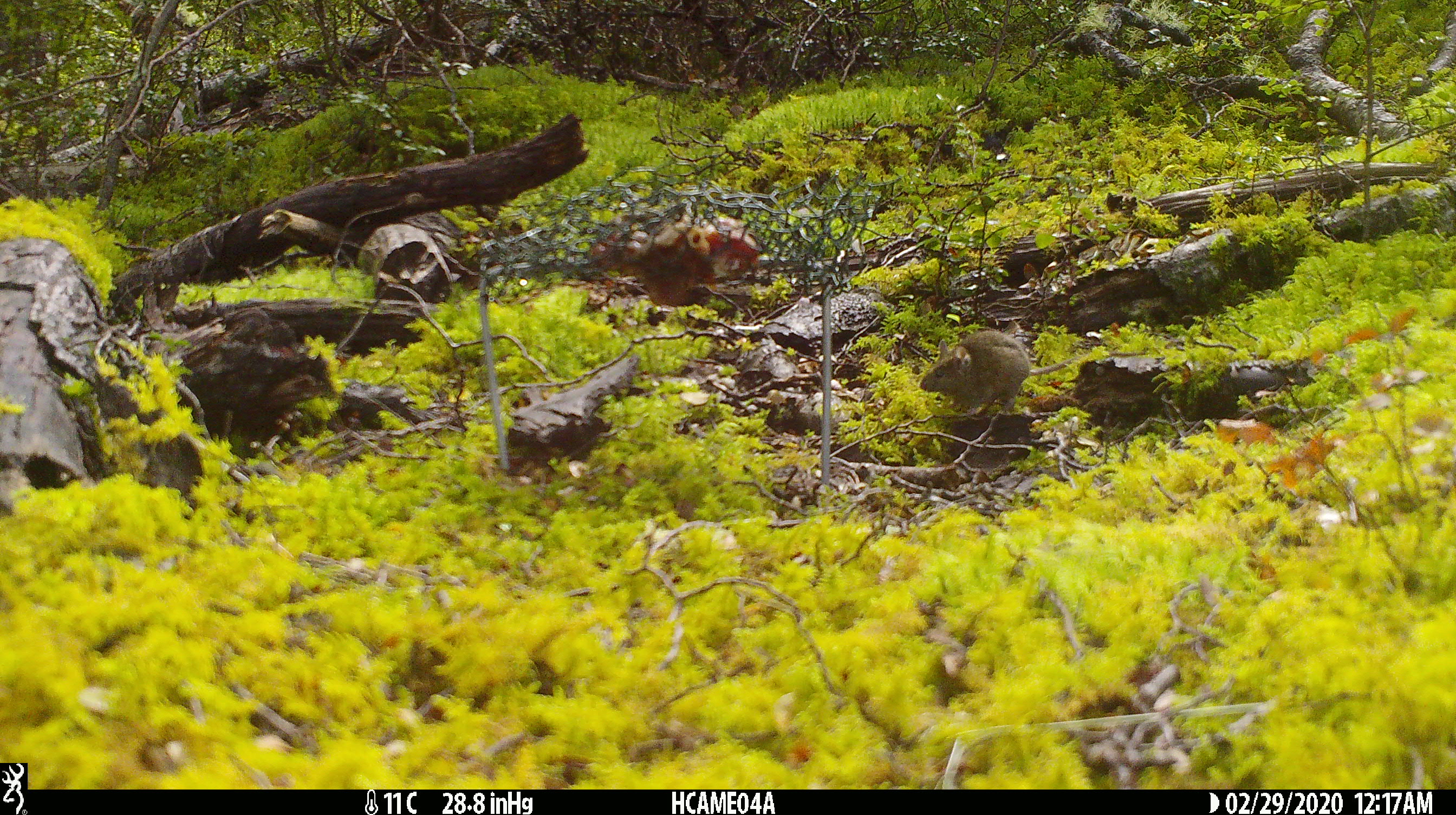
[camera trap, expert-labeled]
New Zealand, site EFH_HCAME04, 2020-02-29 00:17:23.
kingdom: Animalia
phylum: Chordata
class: Mammalia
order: Rodentia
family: Muridae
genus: Mus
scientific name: Mus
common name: mouse